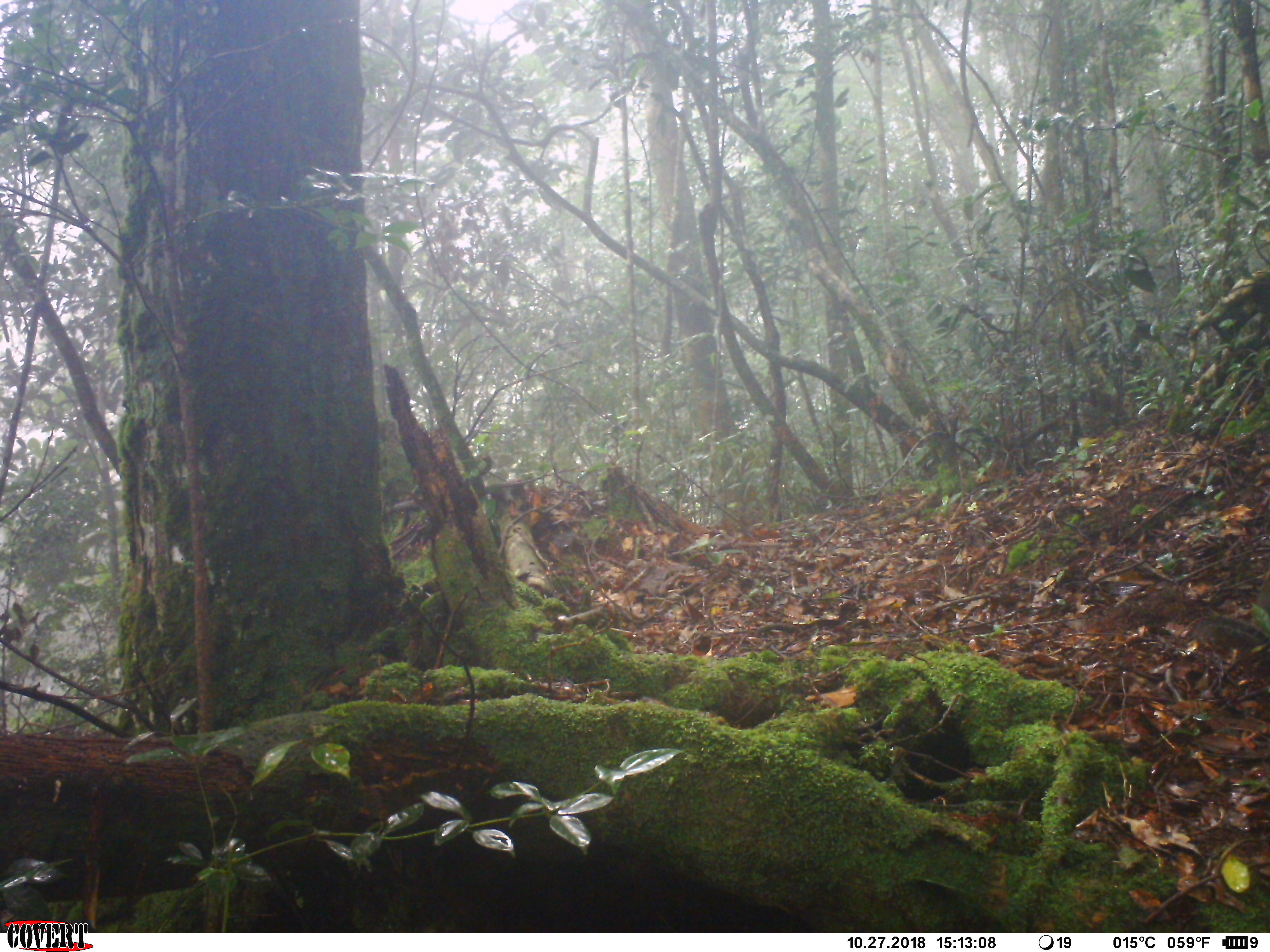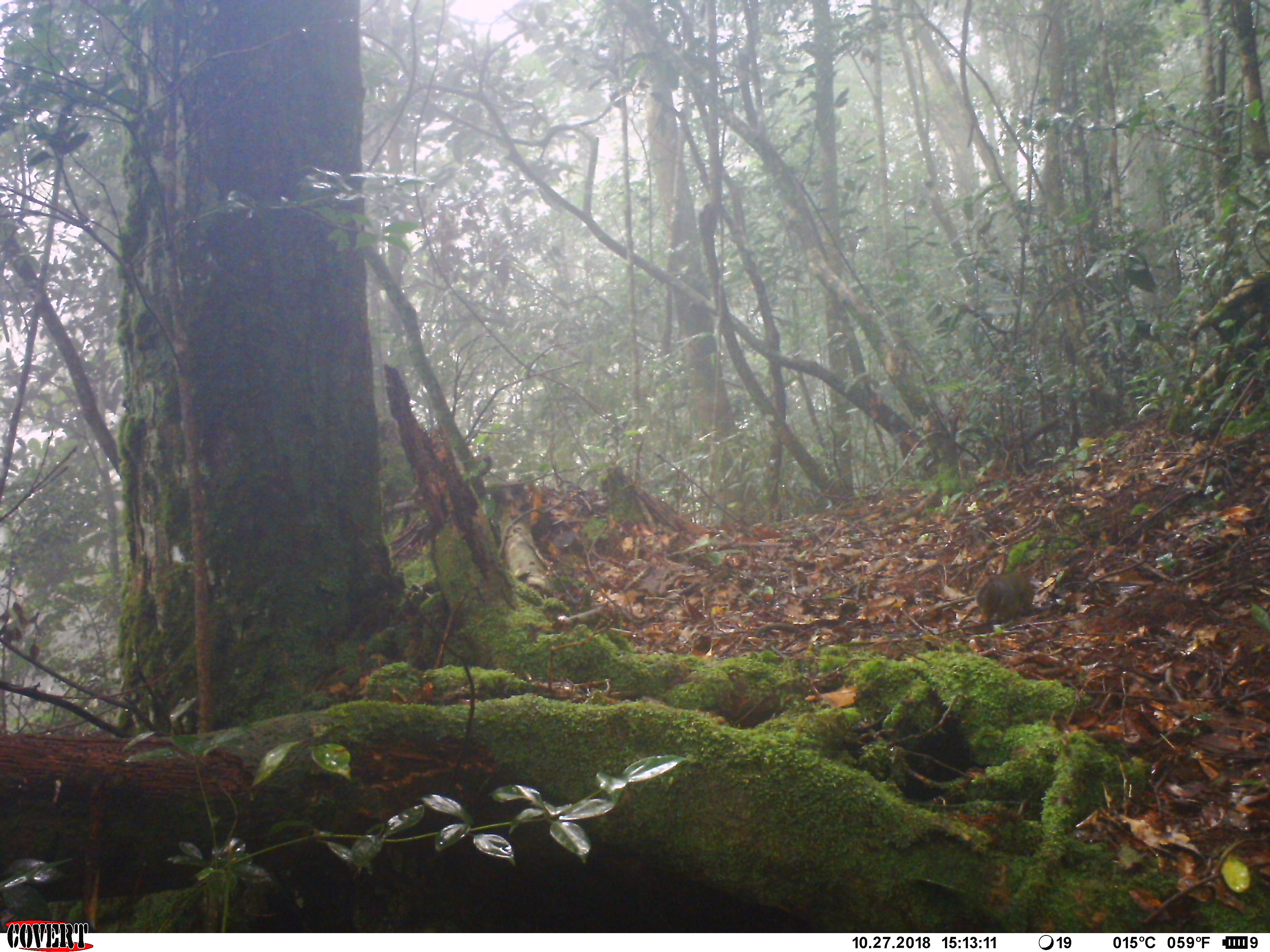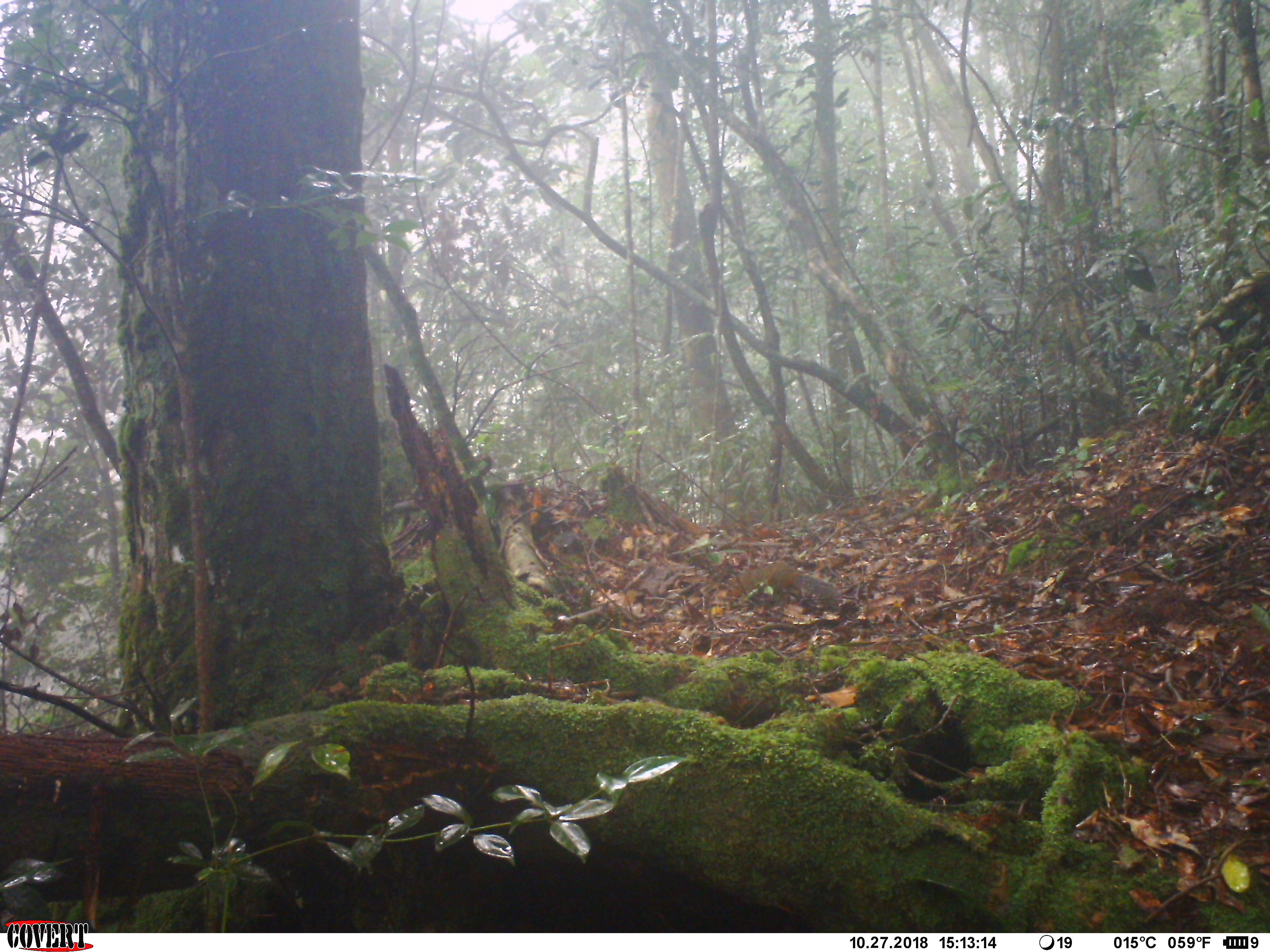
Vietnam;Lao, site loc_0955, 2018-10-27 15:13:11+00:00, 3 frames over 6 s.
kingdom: Animalia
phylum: Chordata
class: Mammalia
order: Rodentia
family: Sciuridae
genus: Dremomys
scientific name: Dremomys rufigenis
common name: red-cheeked squirrel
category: red cheeked squirrel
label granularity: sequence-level